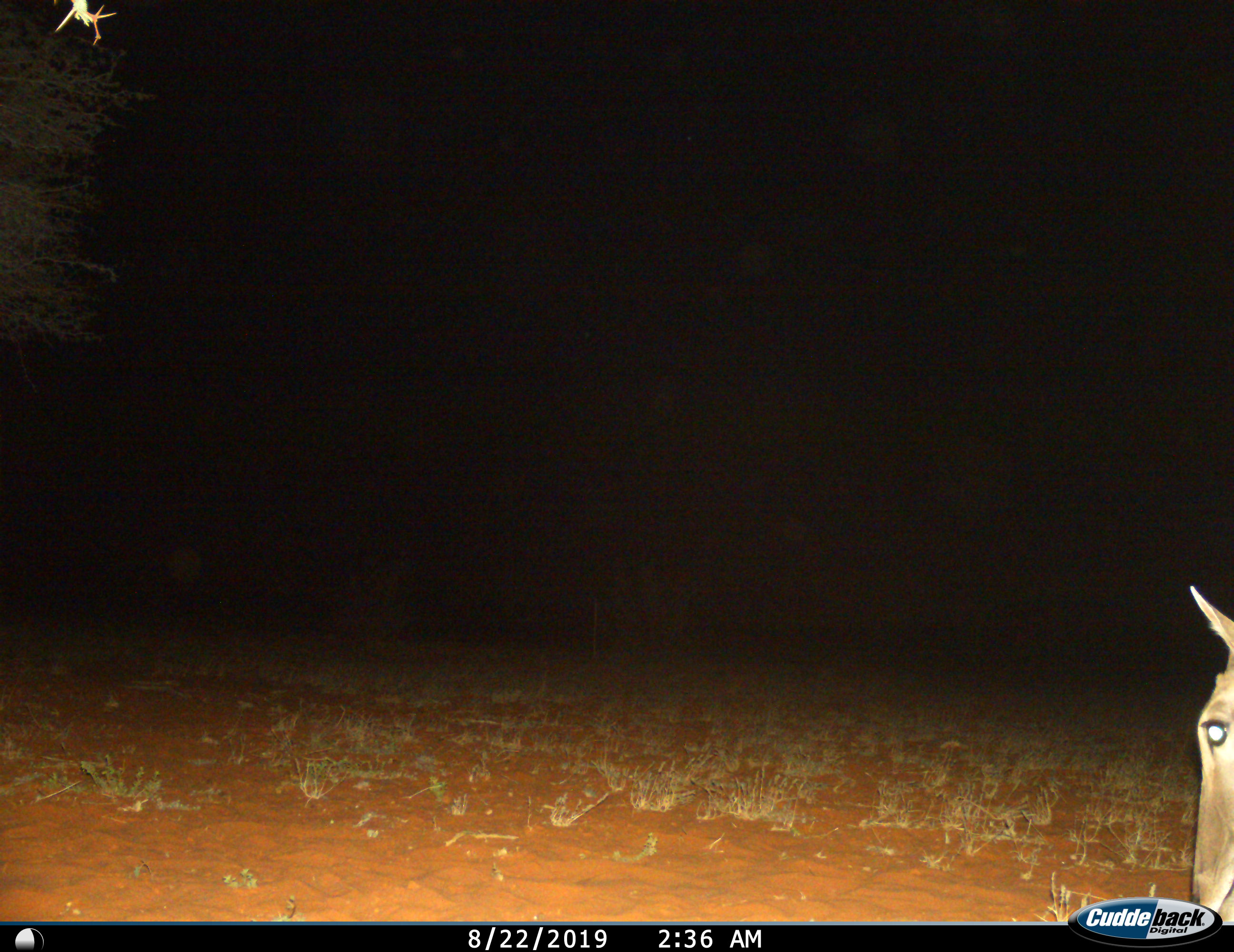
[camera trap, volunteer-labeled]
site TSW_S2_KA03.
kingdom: Animalia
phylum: Chordata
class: Mammalia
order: Artiodactyla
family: Bovidae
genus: Tragelaphus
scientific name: Tragelaphus oryx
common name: eland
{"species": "eland (Tragelaphus oryx)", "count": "1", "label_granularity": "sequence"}